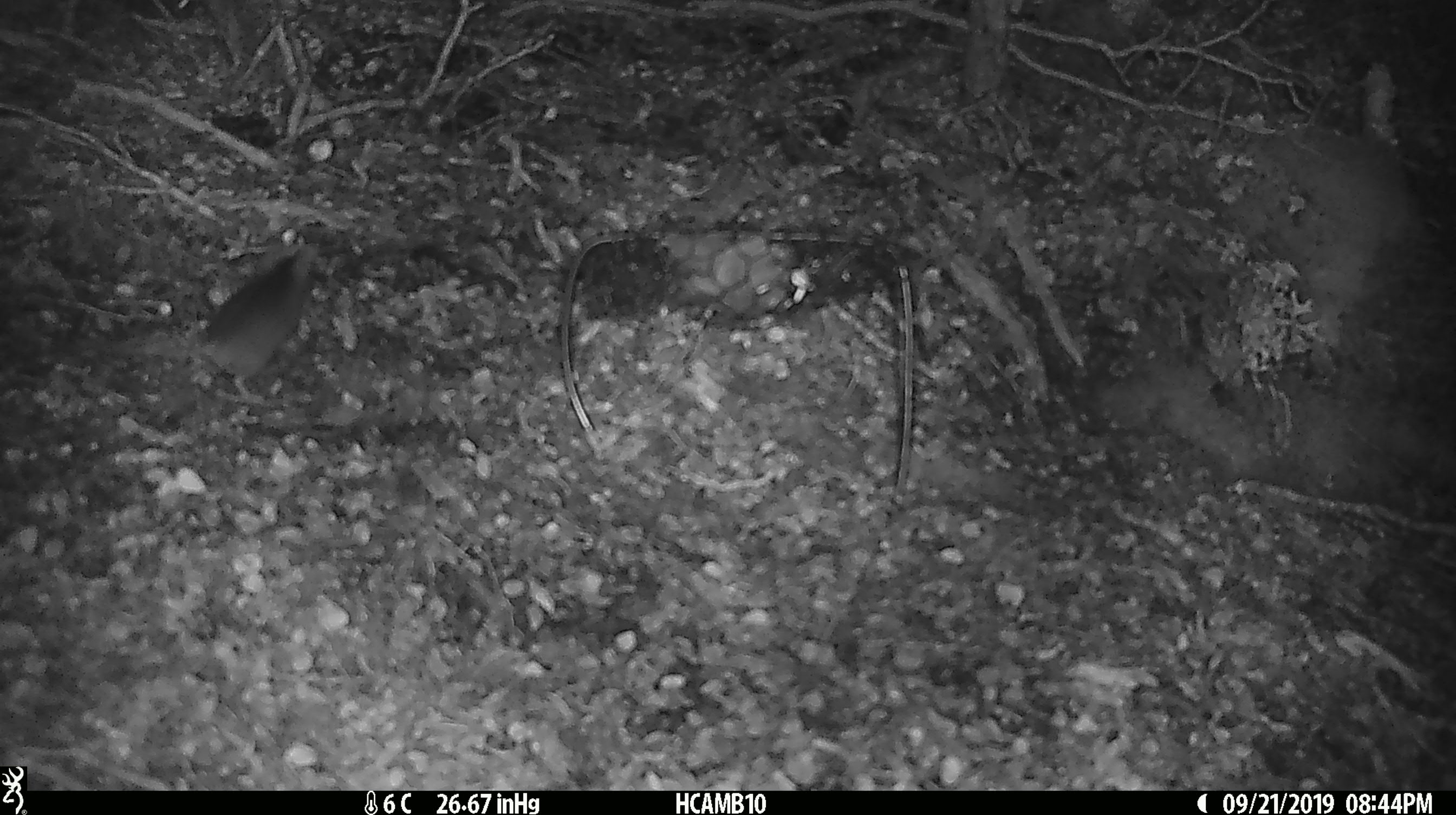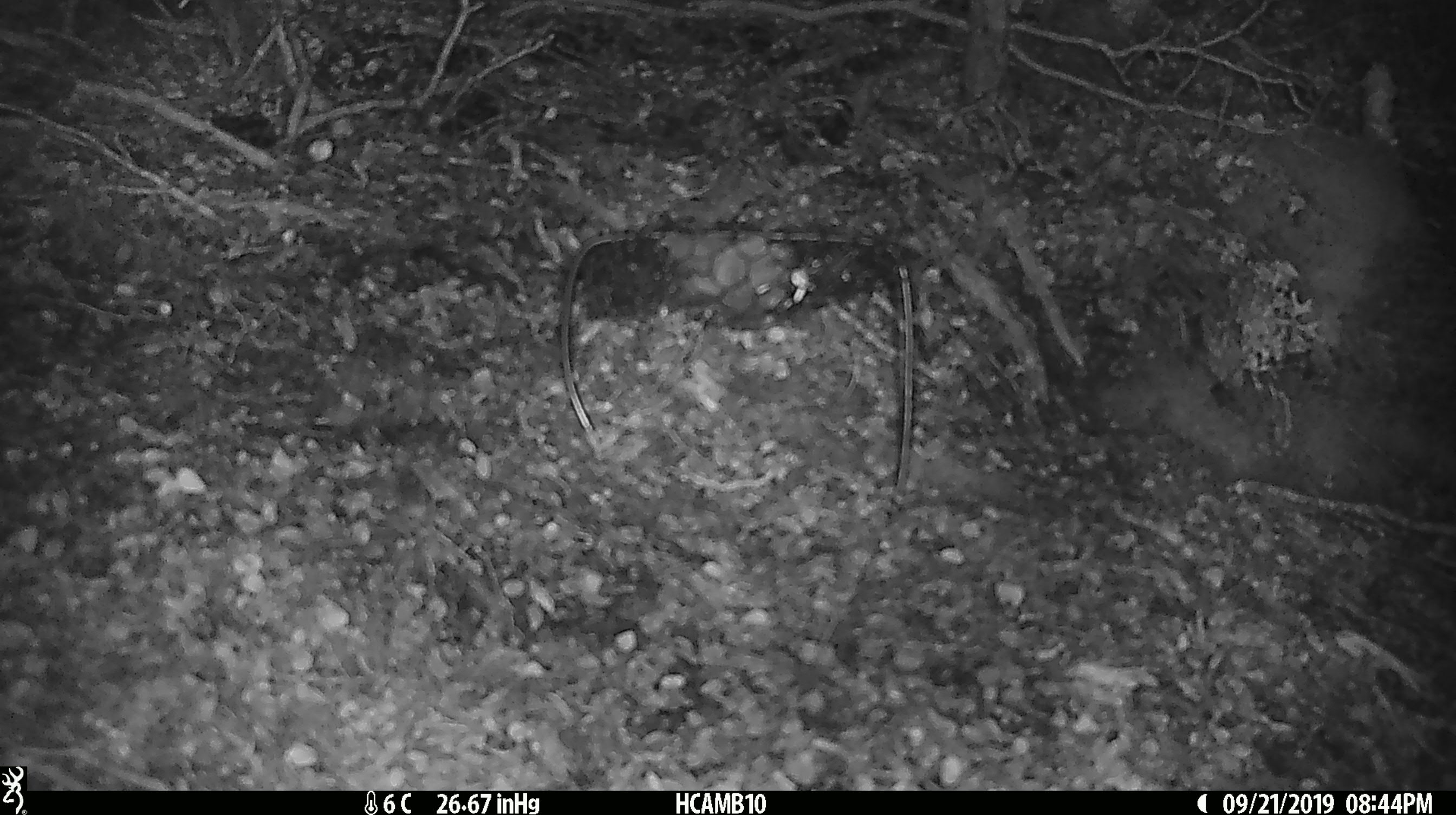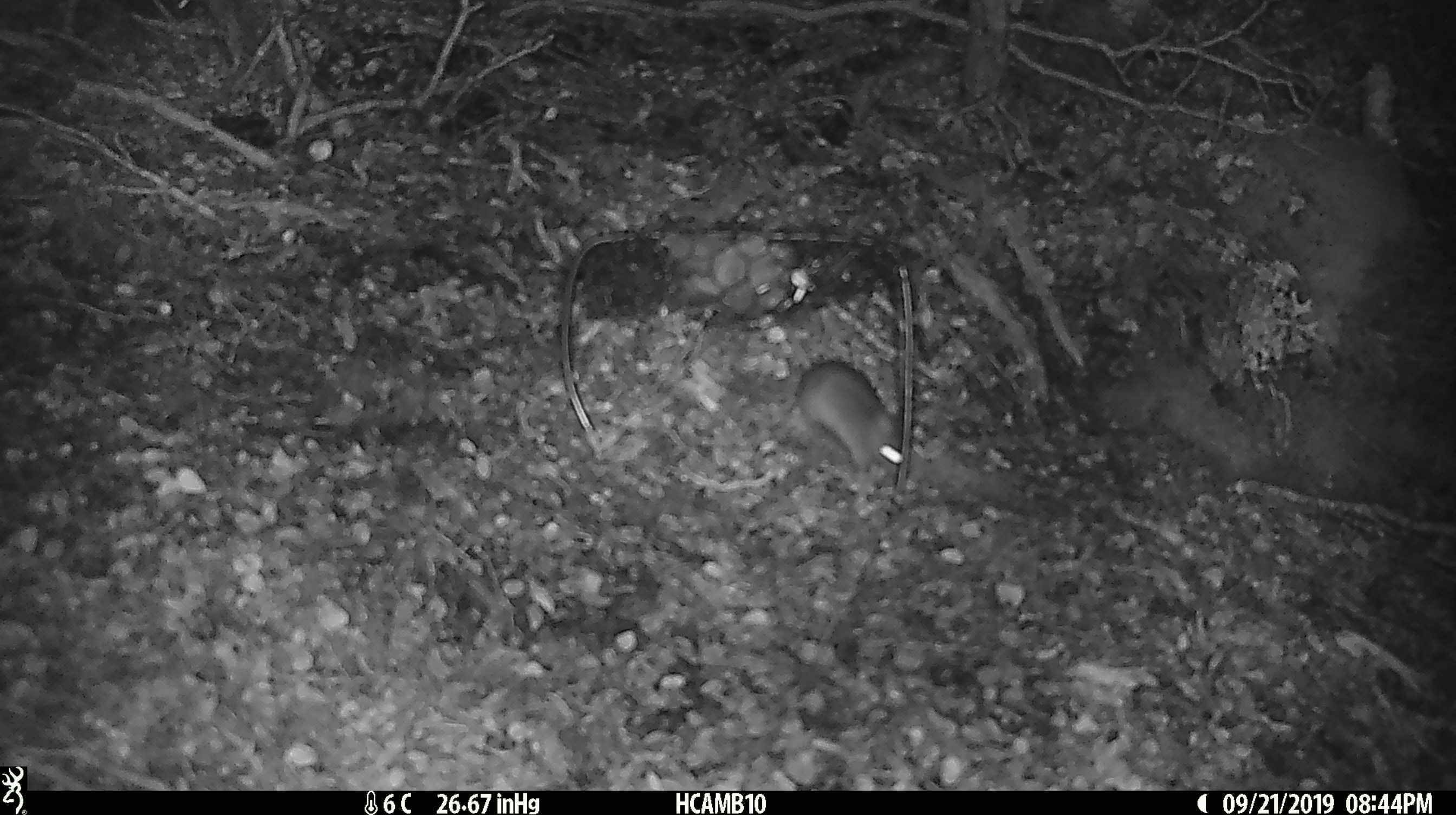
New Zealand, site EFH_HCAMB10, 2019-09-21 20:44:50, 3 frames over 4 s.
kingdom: Animalia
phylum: Chordata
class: Mammalia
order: Rodentia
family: Muridae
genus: Mus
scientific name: Mus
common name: mouse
Mouse (Mus).